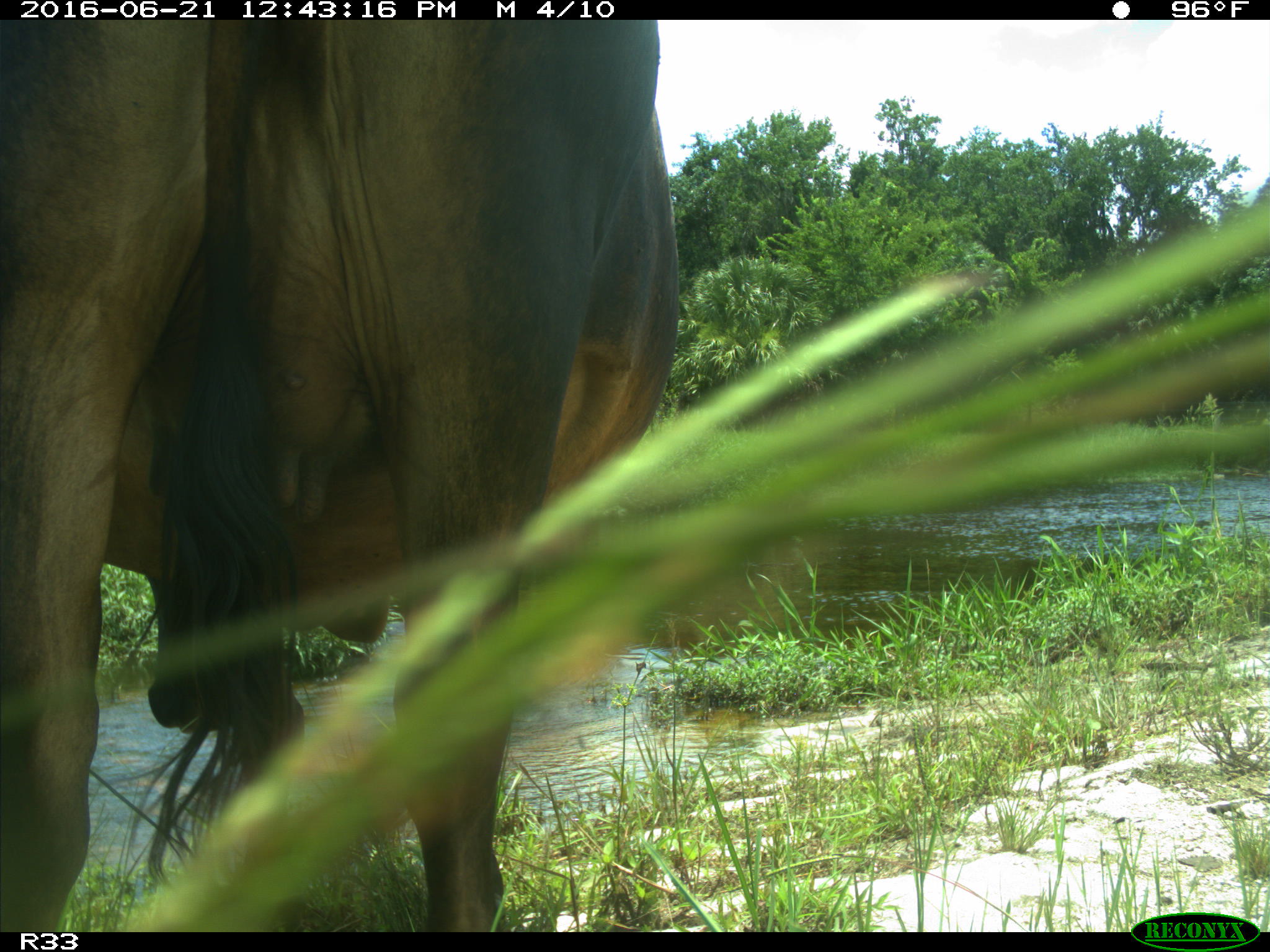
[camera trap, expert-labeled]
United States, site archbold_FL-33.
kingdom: Animalia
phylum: Chordata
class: Mammalia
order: Artiodactyla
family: Bovidae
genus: Bos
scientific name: Bos taurus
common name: domestic cow